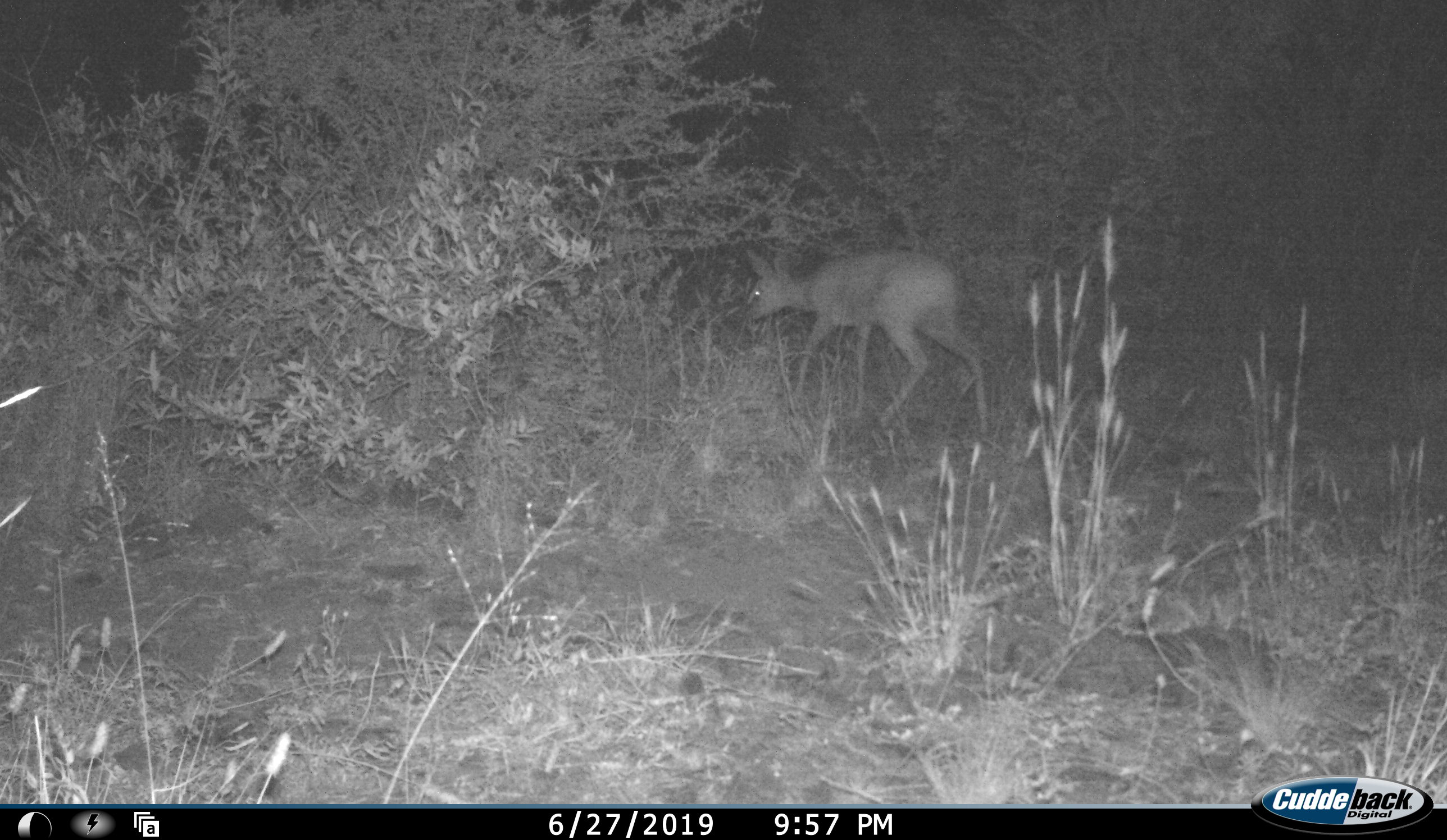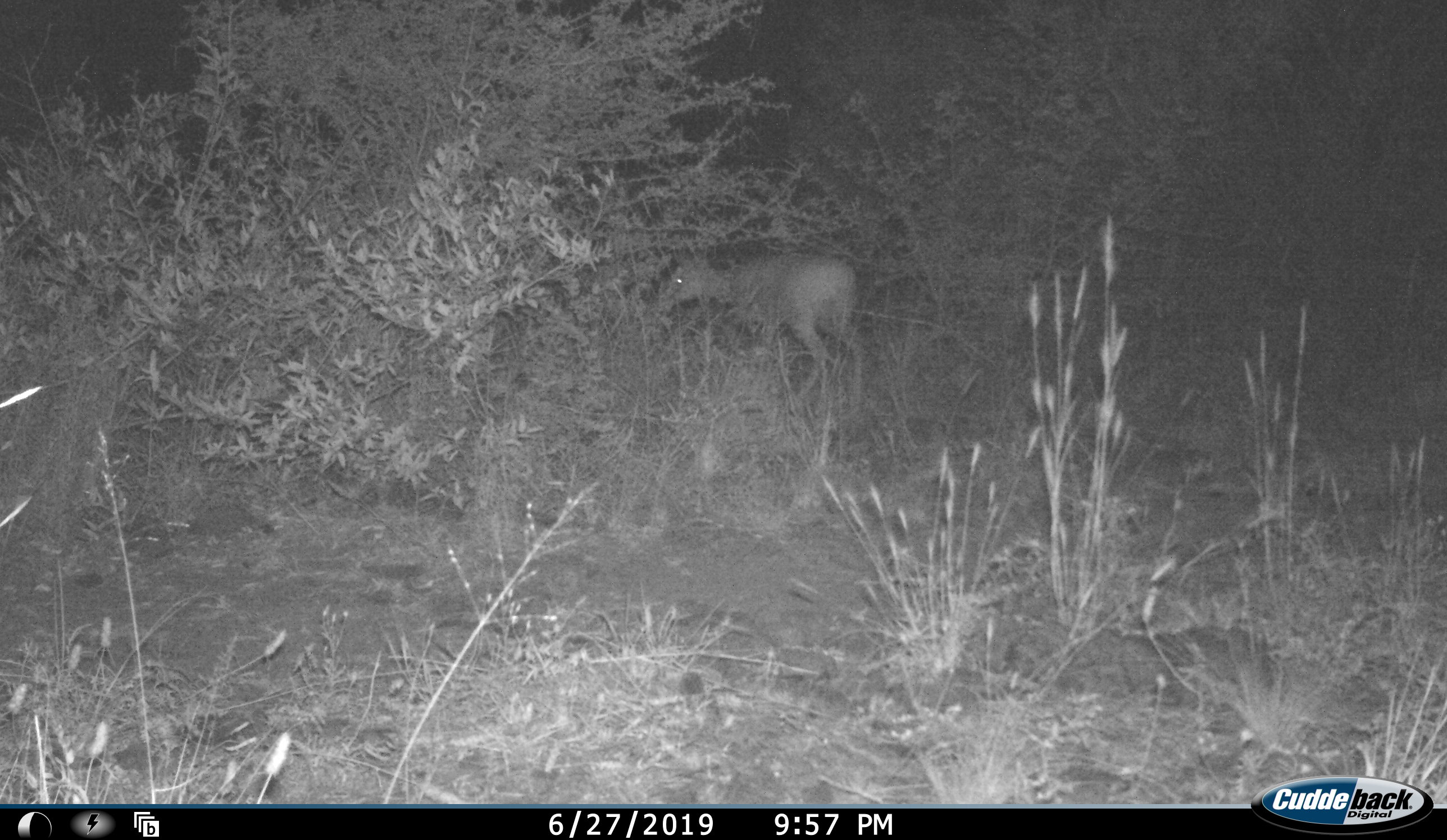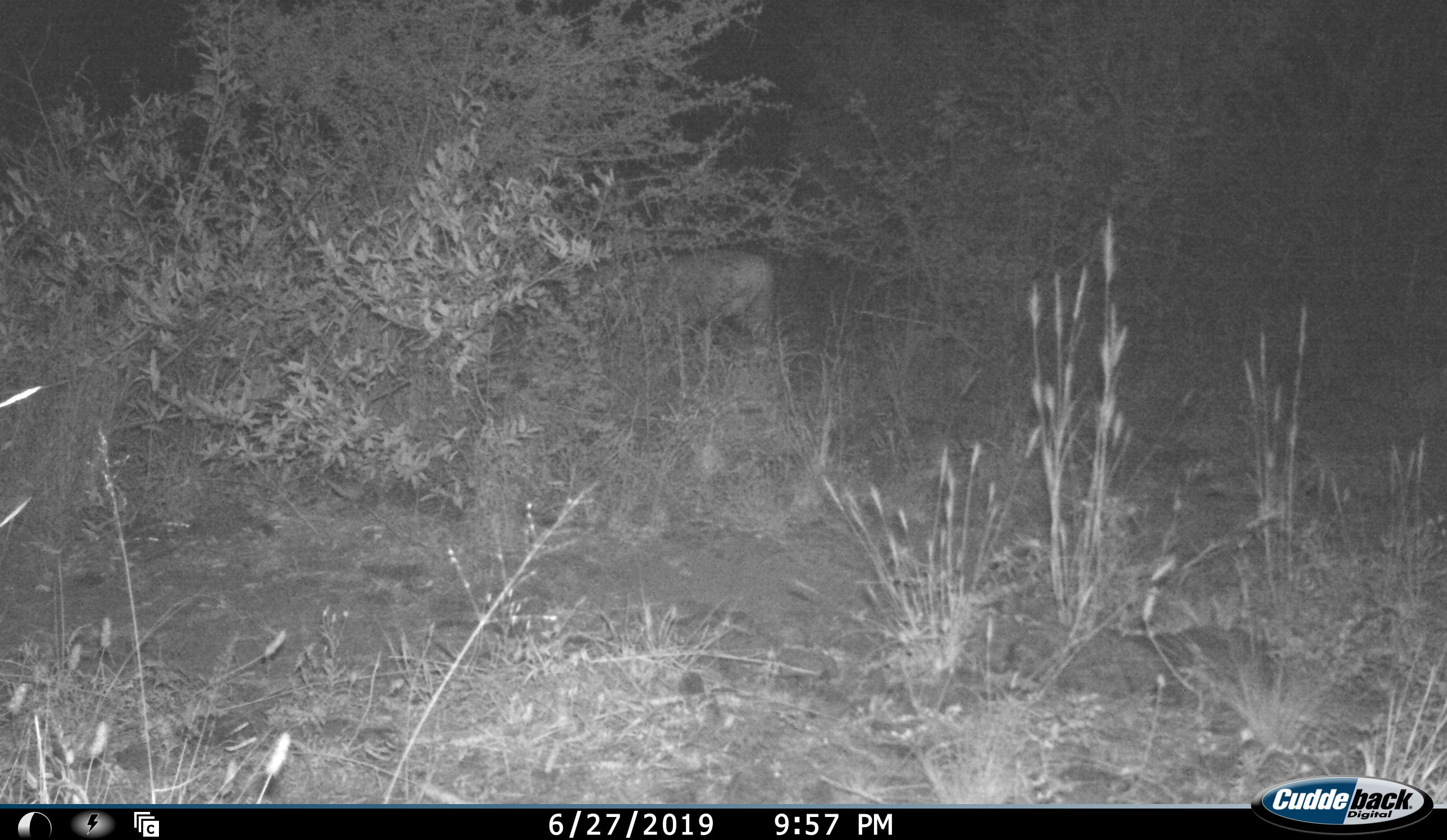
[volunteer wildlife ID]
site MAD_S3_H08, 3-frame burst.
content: unidentified animal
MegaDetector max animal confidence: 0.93